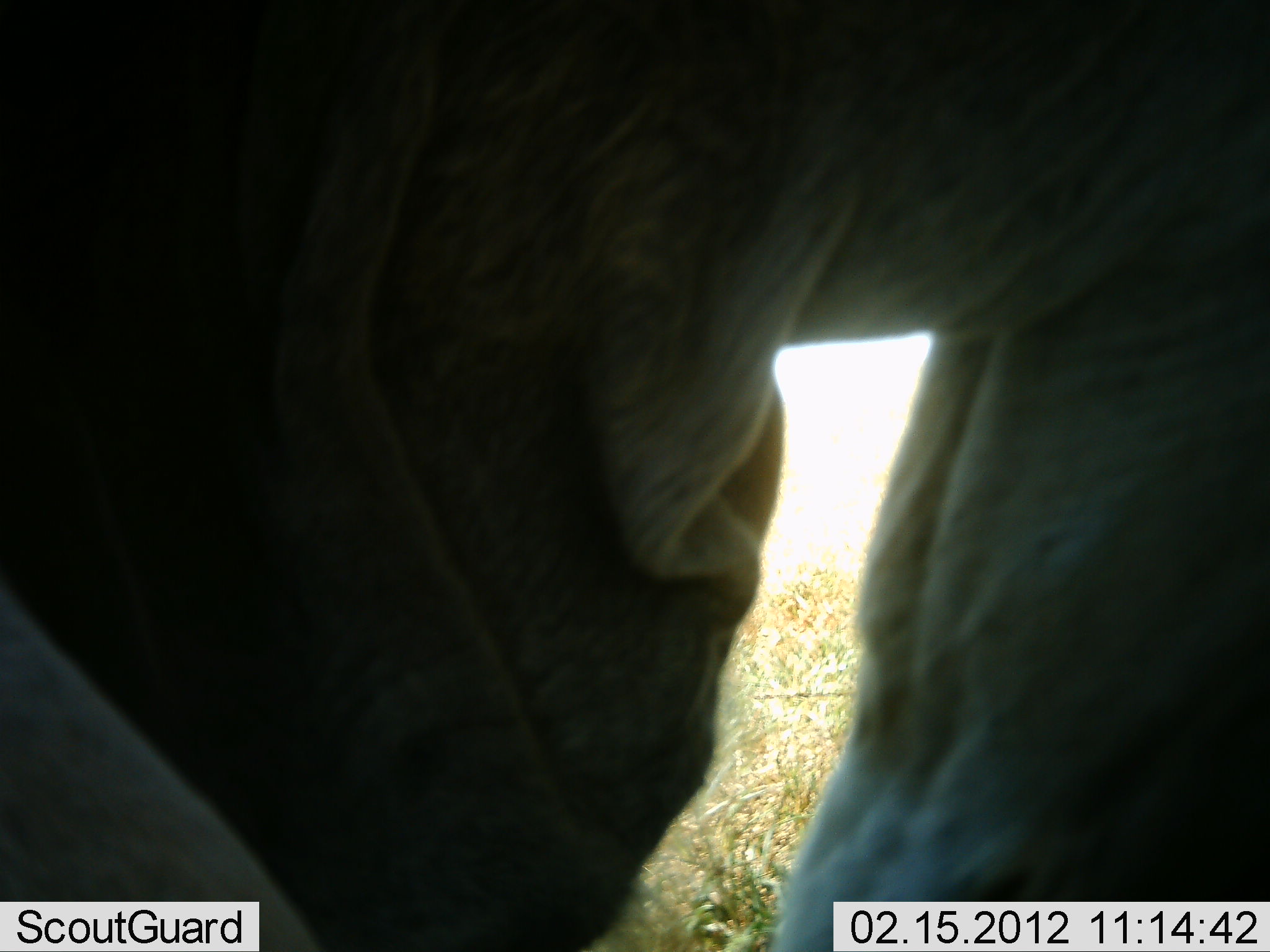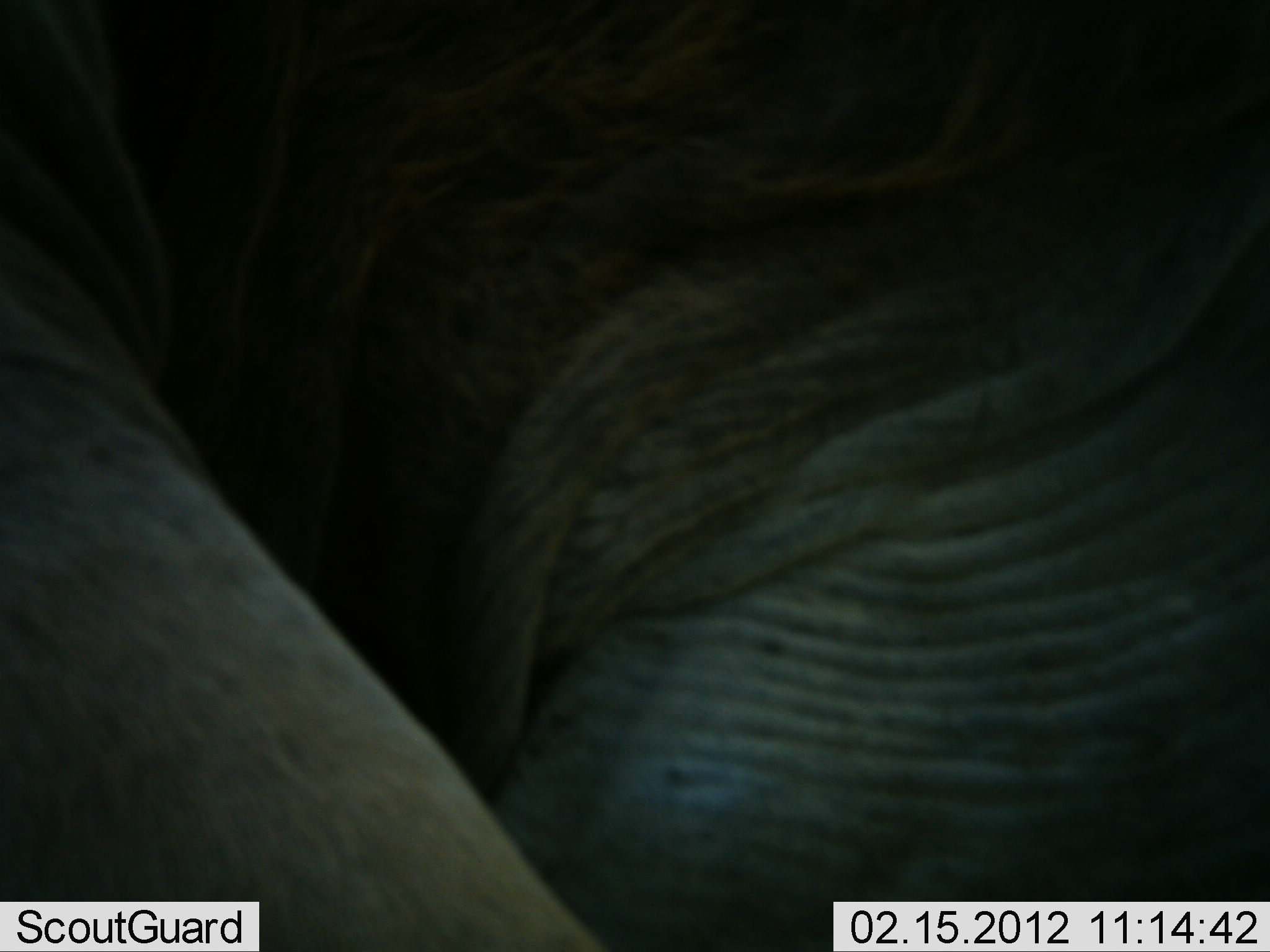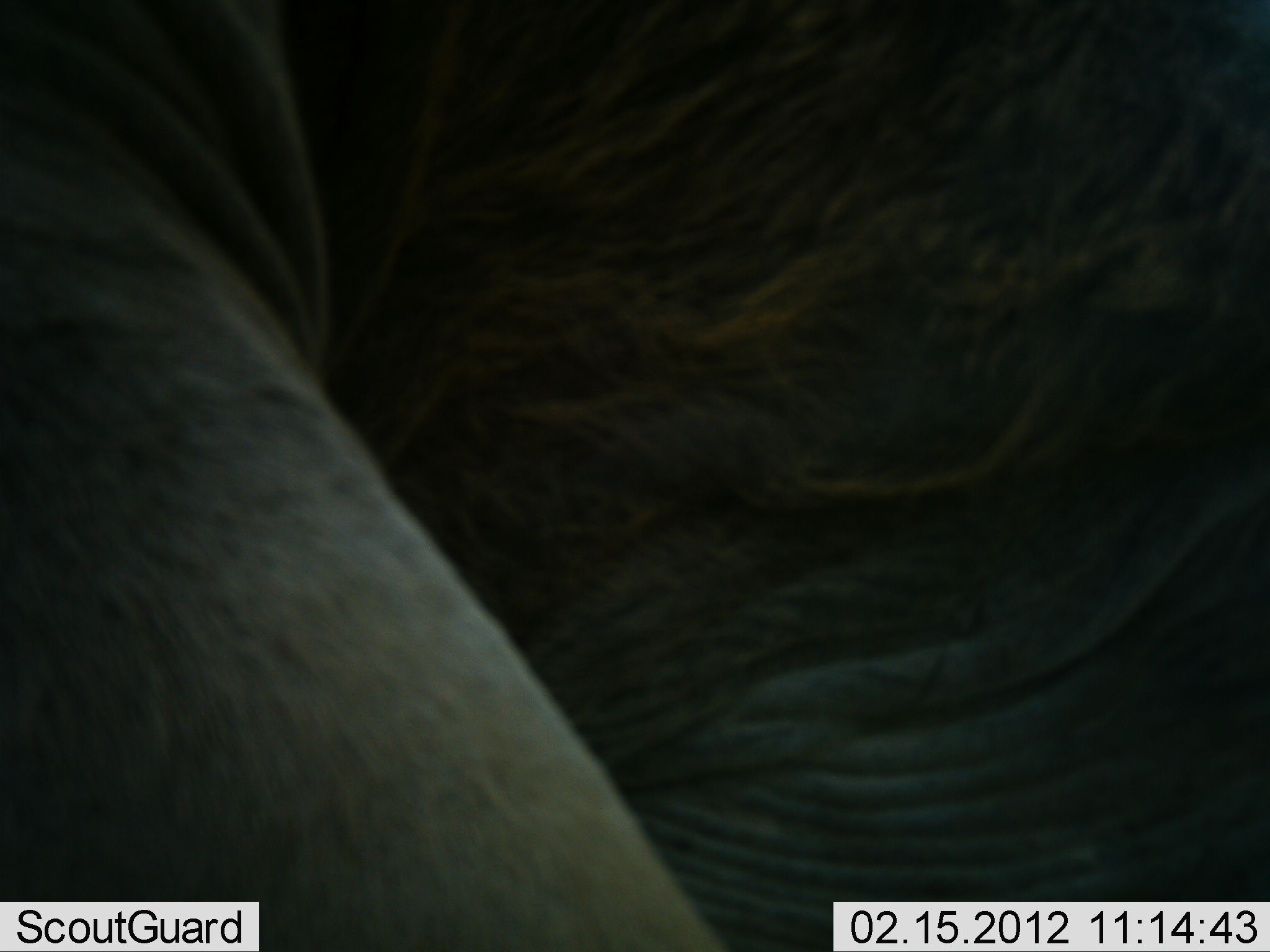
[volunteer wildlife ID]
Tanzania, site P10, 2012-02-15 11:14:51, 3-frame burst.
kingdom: Animalia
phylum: Chordata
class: Mammalia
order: Artiodactyla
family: Bovidae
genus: Connochaetes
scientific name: Connochaetes taurinus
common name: blue wildebeest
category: wildebeest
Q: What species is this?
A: Wildebeest (blue wildebeest) (Connochaetes taurinus).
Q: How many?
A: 1.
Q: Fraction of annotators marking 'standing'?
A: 80%.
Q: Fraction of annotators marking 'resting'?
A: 20%.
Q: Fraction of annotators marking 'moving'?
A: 0%.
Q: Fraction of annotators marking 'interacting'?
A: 0%.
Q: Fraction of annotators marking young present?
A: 0%.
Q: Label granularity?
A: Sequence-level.